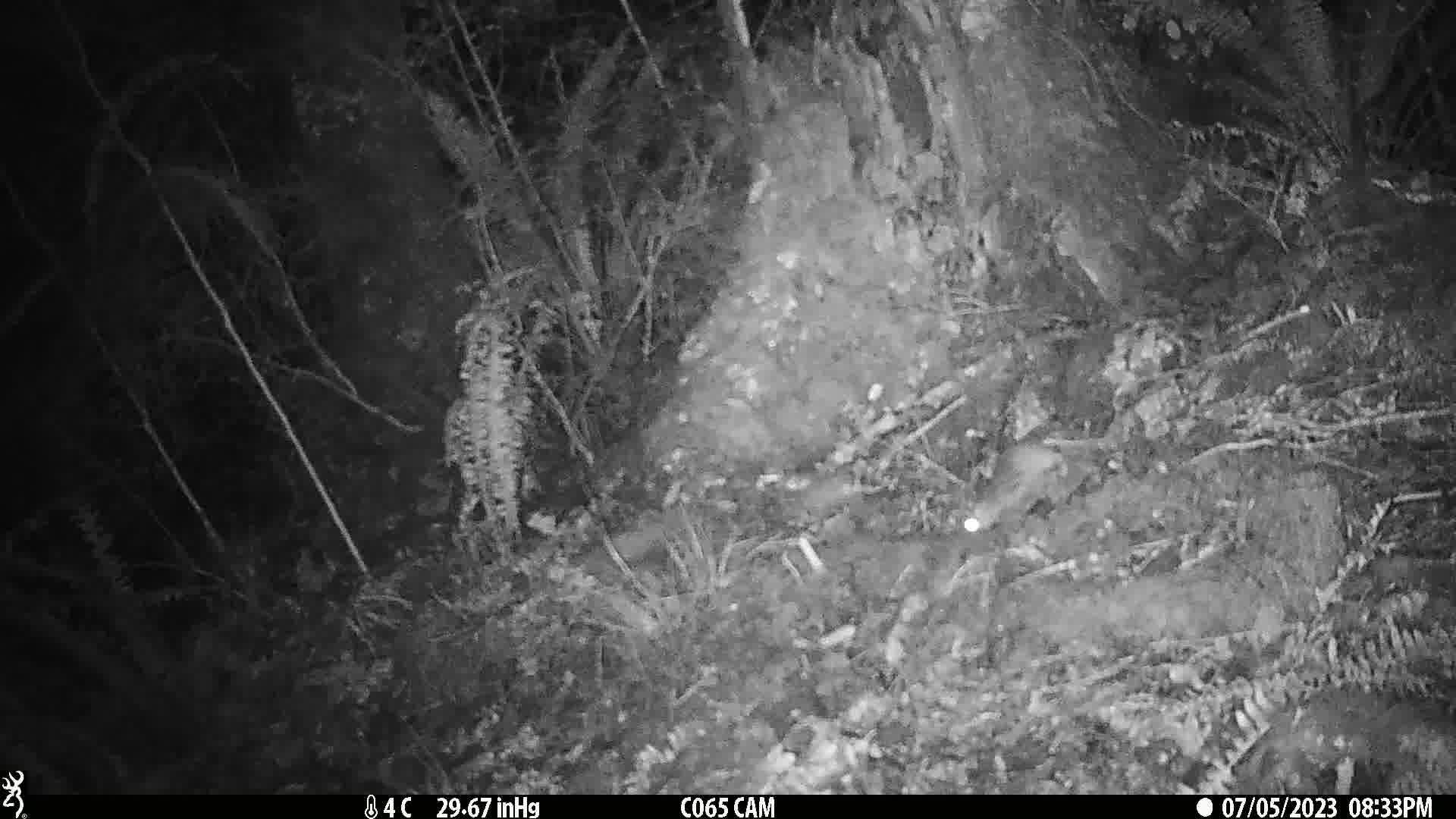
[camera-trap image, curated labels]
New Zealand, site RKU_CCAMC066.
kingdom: Animalia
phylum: Chordata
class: Mammalia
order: Rodentia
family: Muridae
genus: Rattus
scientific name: Rattus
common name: rat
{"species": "rat (Rattus)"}